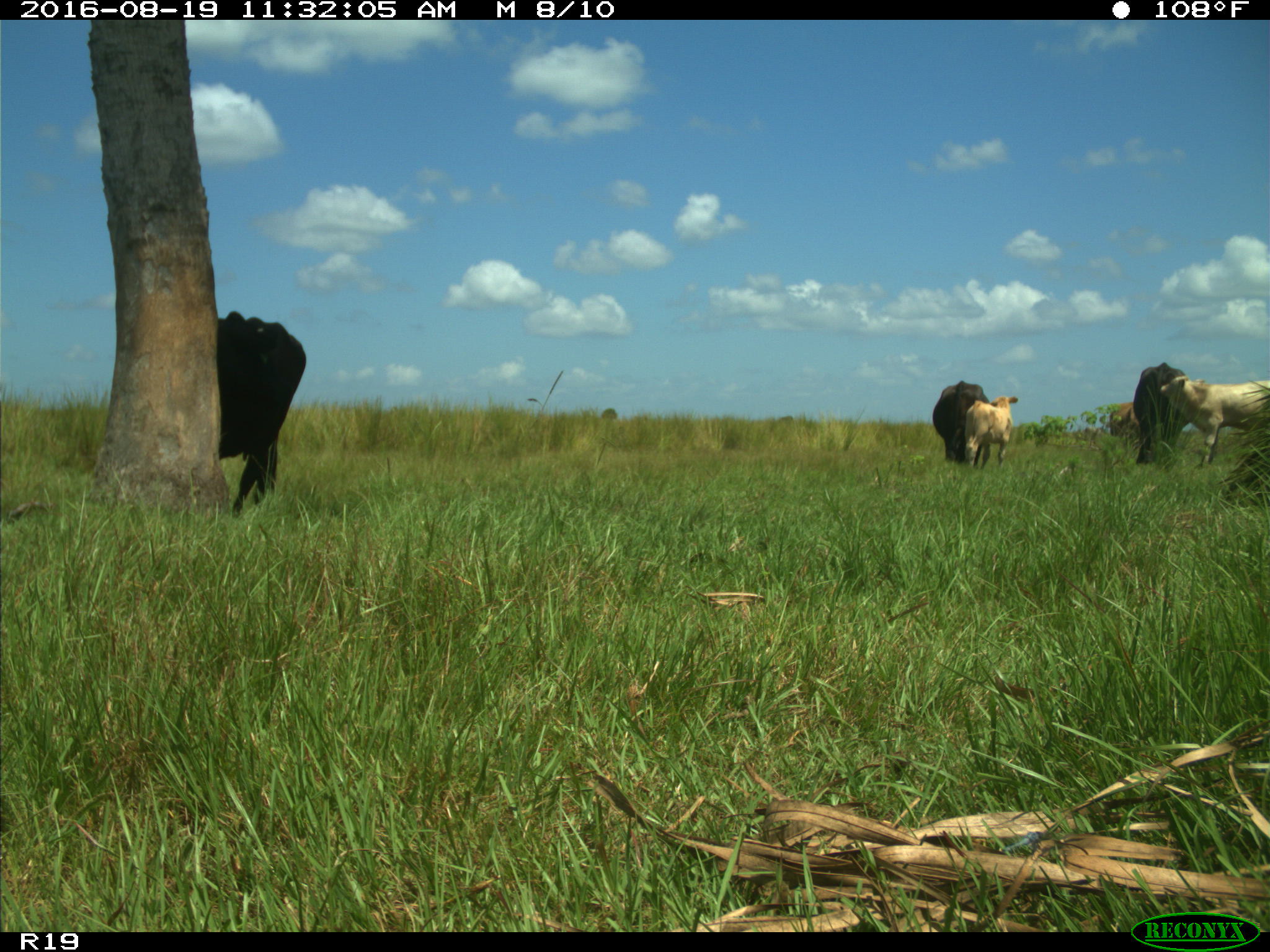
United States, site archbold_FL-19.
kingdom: Animalia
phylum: Chordata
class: Mammalia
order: Artiodactyla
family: Bovidae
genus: Bos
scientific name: Bos taurus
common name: domestic cow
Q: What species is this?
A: Bos taurus (domestic cow).